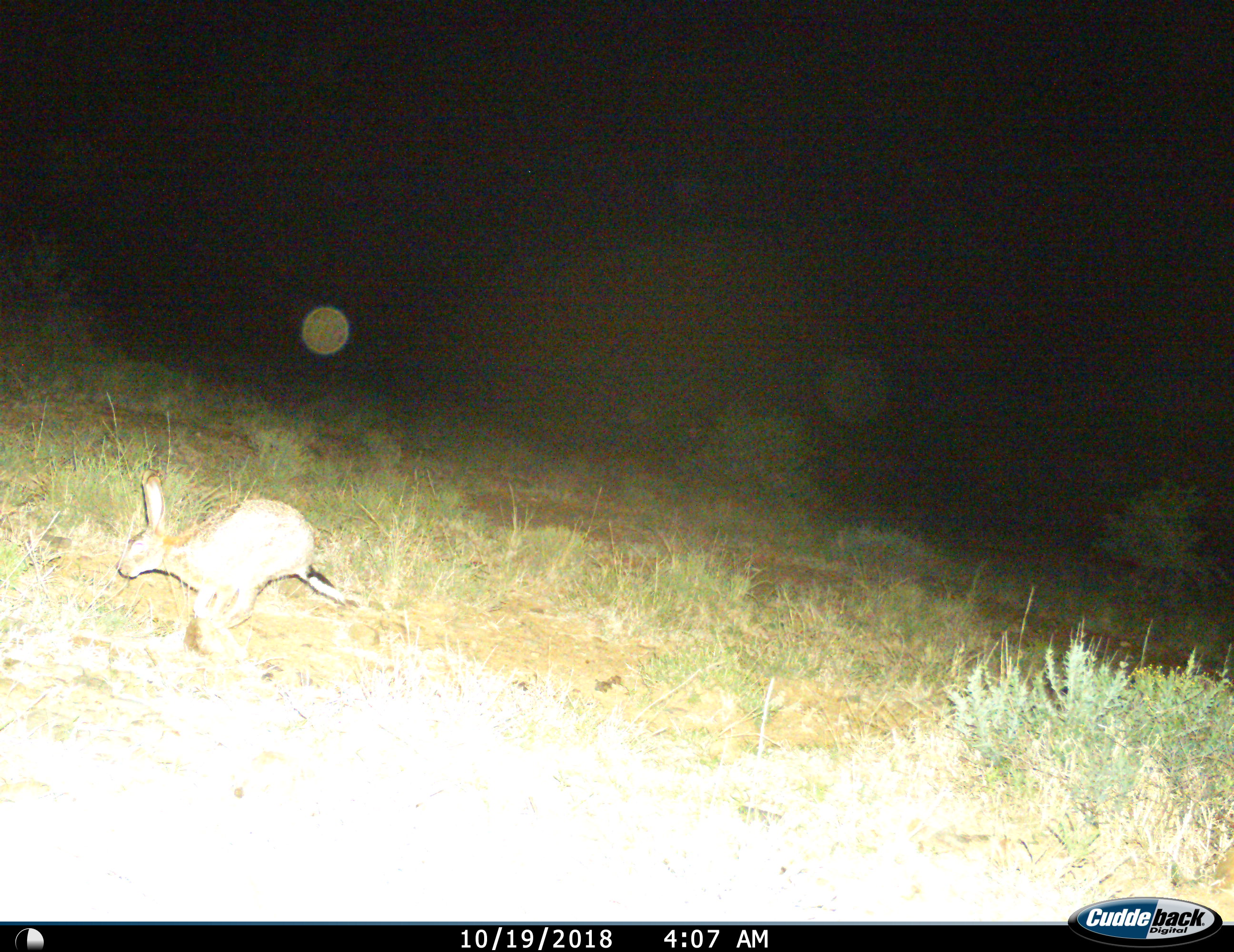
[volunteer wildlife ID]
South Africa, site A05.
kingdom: Animalia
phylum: Chordata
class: Mammalia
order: Lagomorpha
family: Leporidae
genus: Lepus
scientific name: Lepus saxatilis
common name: scrub hare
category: harescrub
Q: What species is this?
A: Harescrub (scrub hare) (Lepus saxatilis).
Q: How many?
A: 1.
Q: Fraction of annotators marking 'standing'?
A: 0%.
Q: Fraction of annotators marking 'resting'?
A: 0%.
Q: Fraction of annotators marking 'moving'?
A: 100%.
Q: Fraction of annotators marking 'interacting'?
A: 0%.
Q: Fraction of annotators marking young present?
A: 0%.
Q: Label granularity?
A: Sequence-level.